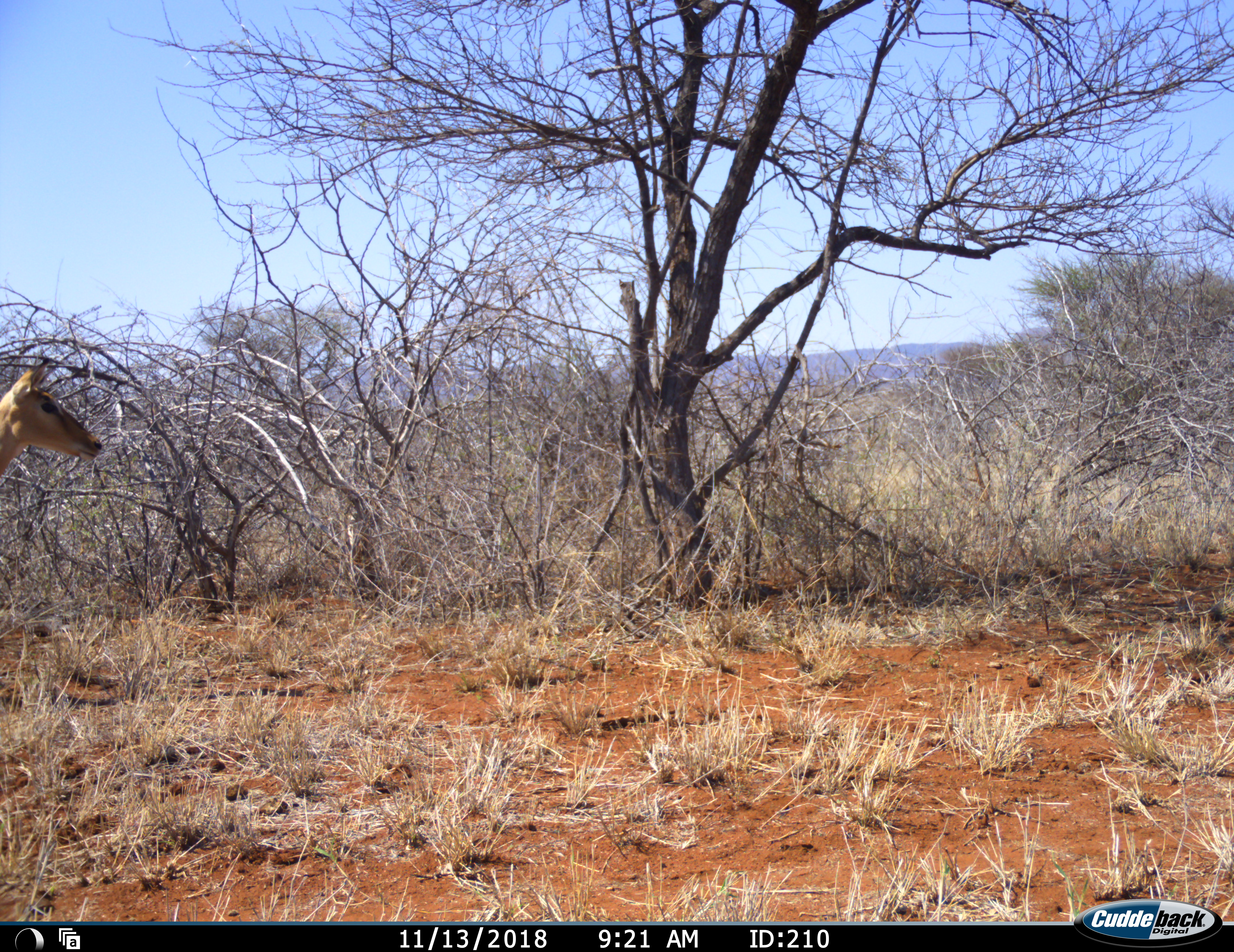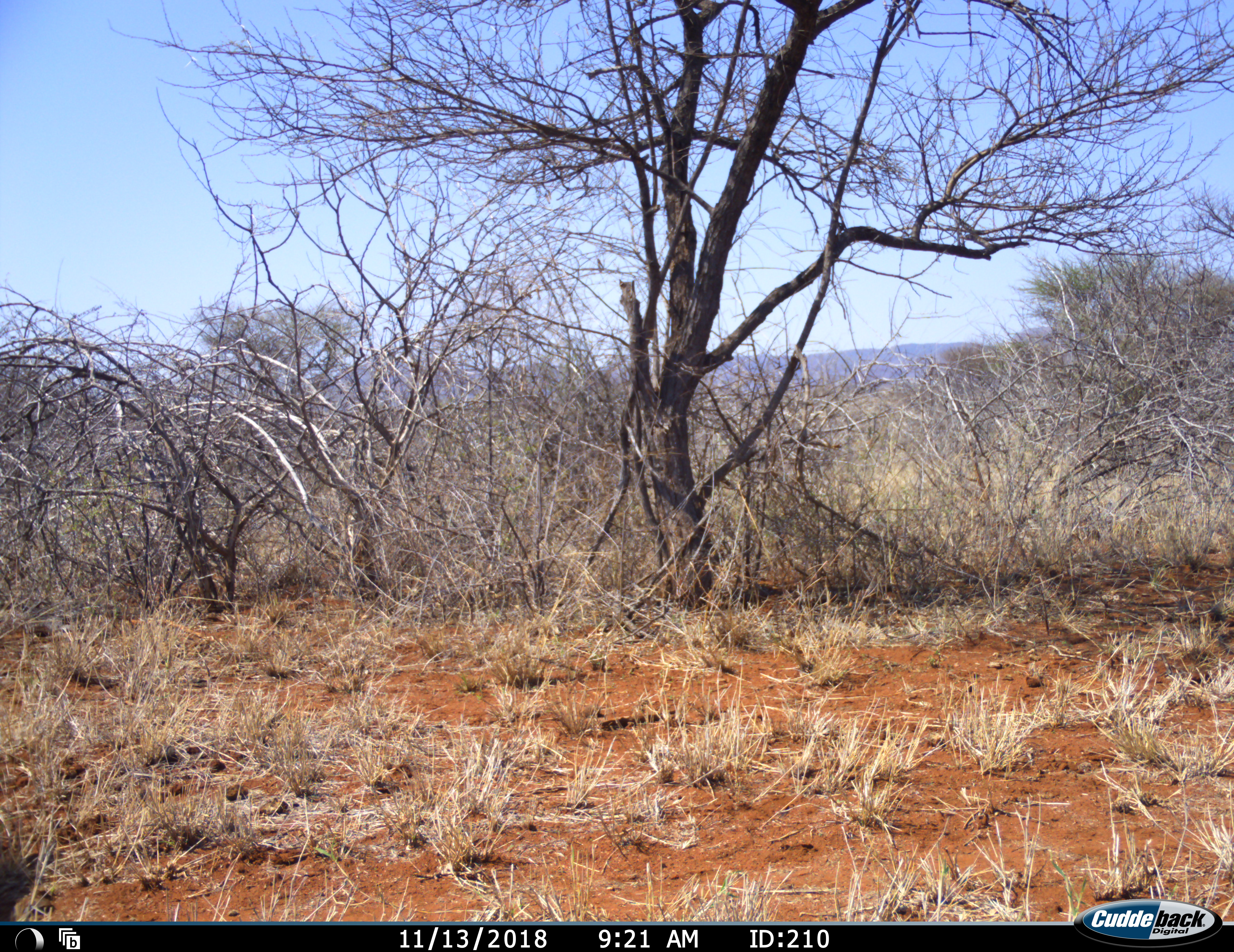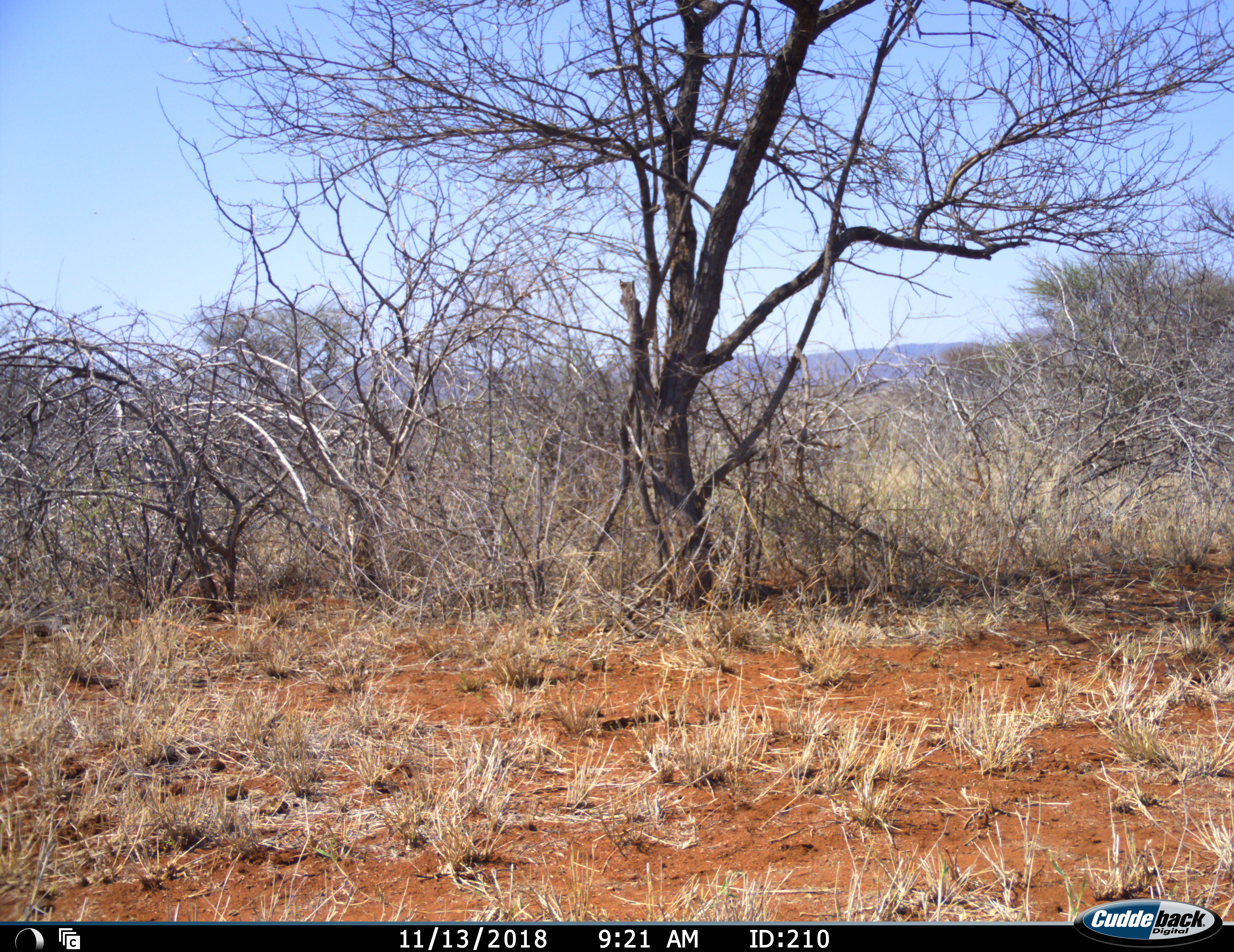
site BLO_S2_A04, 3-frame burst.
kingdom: Animalia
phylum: Chordata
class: Mammalia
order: Artiodactyla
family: Bovidae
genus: Aepyceros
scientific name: Aepyceros melampus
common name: impala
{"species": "impala (Aepyceros melampus)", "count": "1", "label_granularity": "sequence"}